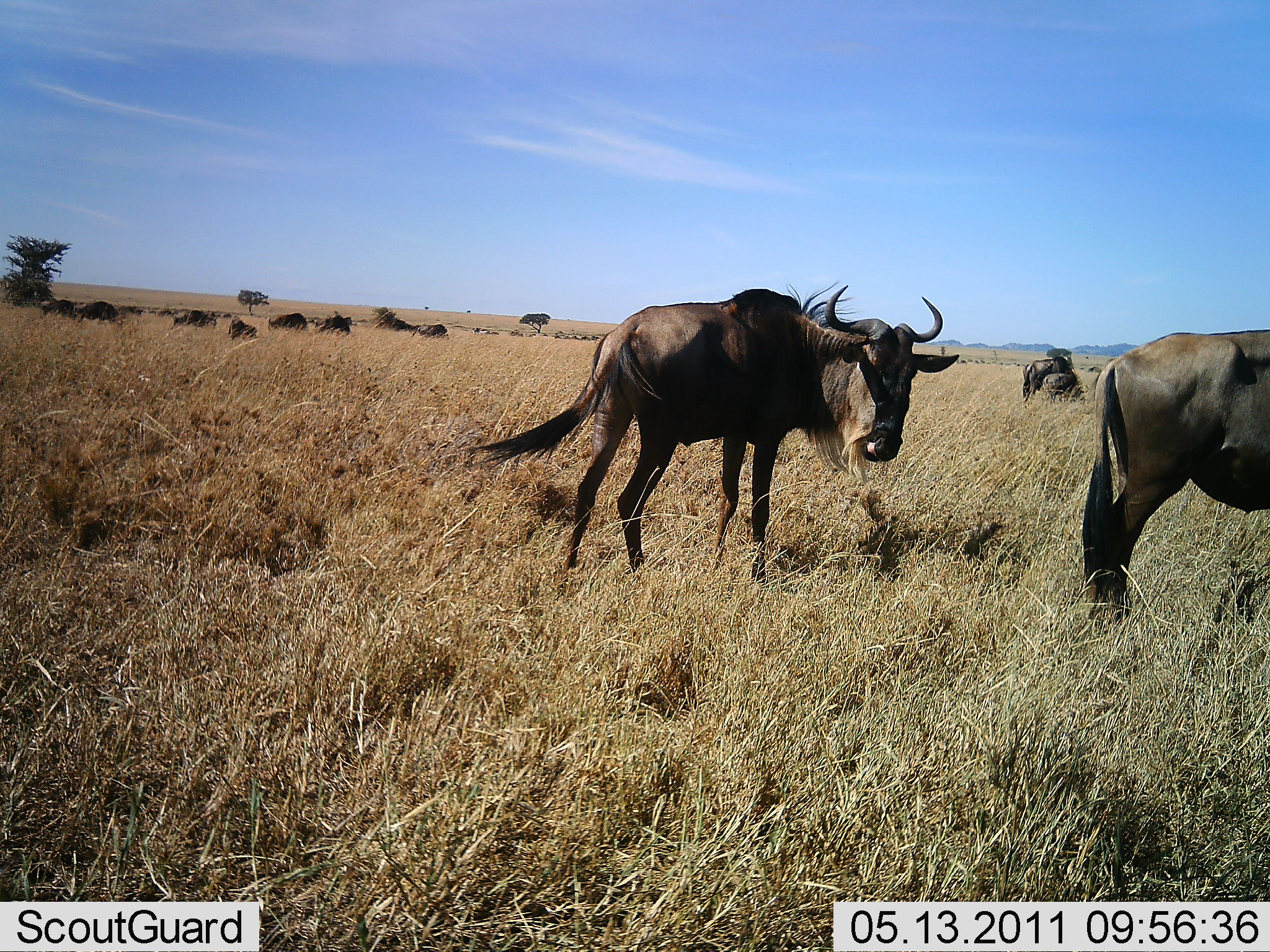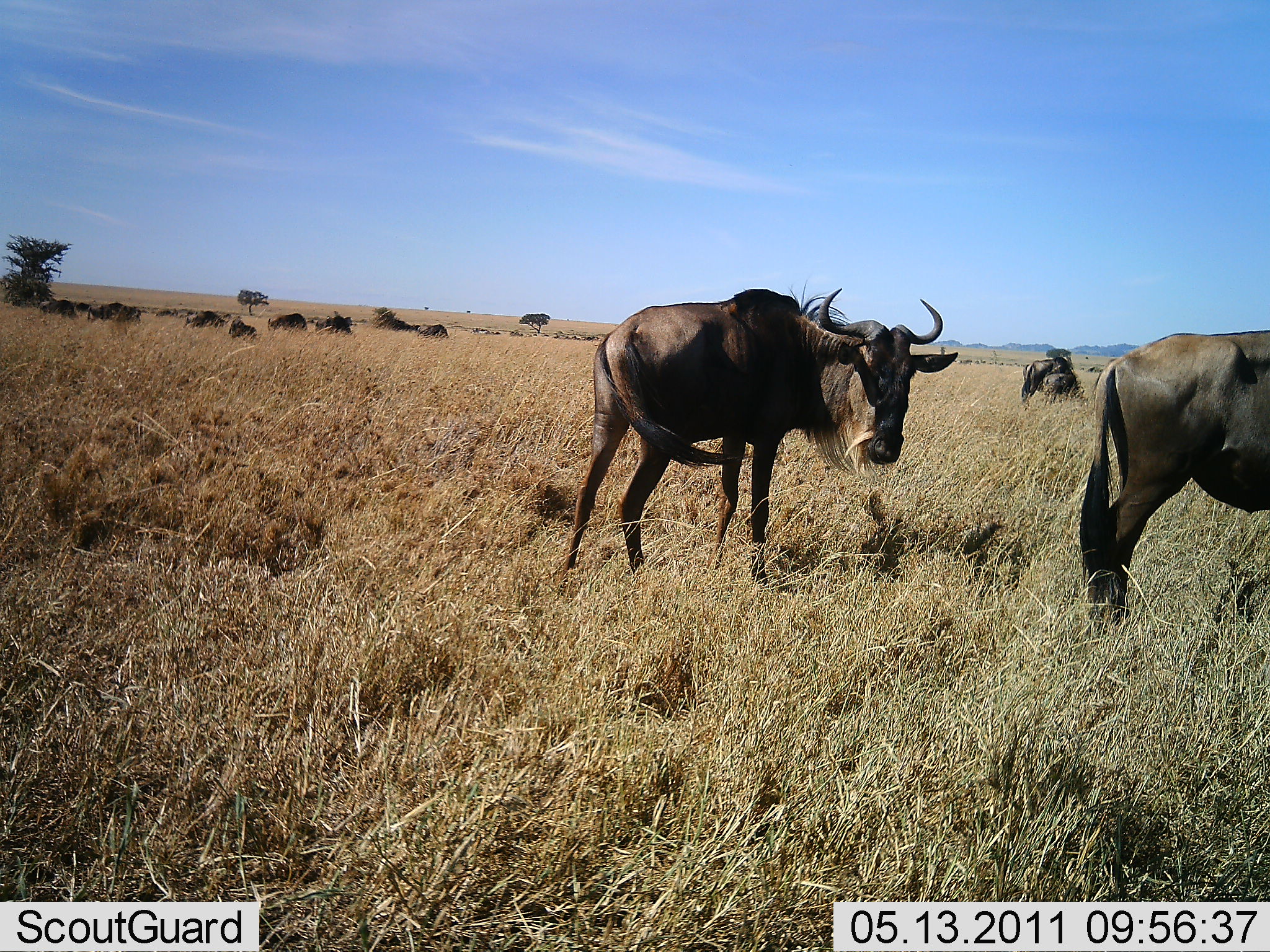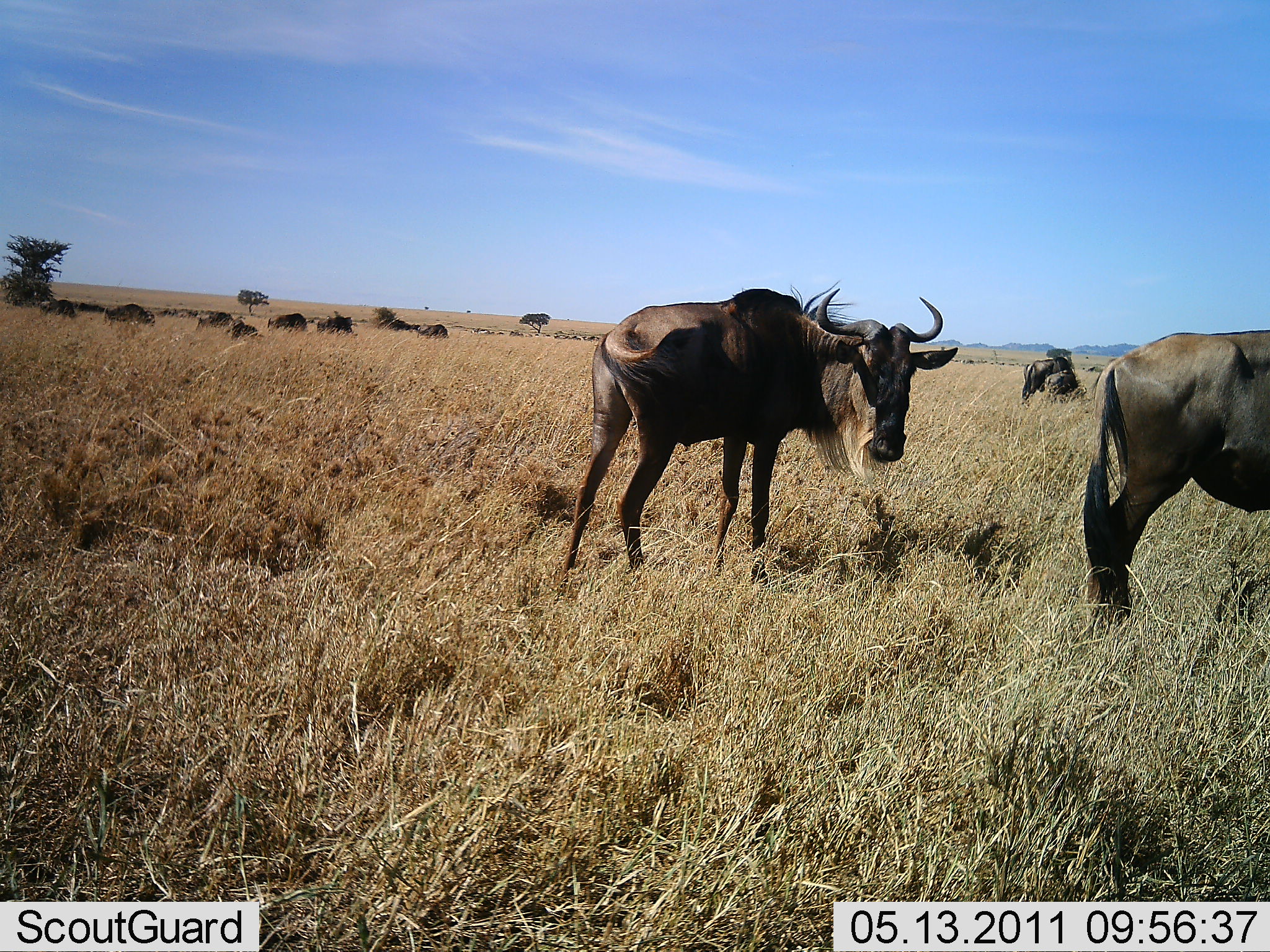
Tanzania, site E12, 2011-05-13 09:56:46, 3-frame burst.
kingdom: Animalia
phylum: Chordata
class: Mammalia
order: Artiodactyla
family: Bovidae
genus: Connochaetes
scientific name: Connochaetes taurinus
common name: blue wildebeest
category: wildebeest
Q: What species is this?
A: Wildebeest (blue wildebeest) (Connochaetes taurinus).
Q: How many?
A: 11-50.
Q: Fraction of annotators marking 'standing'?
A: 92%.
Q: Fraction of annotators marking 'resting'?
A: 33%.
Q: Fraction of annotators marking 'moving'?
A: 17%.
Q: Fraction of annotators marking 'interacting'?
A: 8%.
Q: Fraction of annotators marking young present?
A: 0%.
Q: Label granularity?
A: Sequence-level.